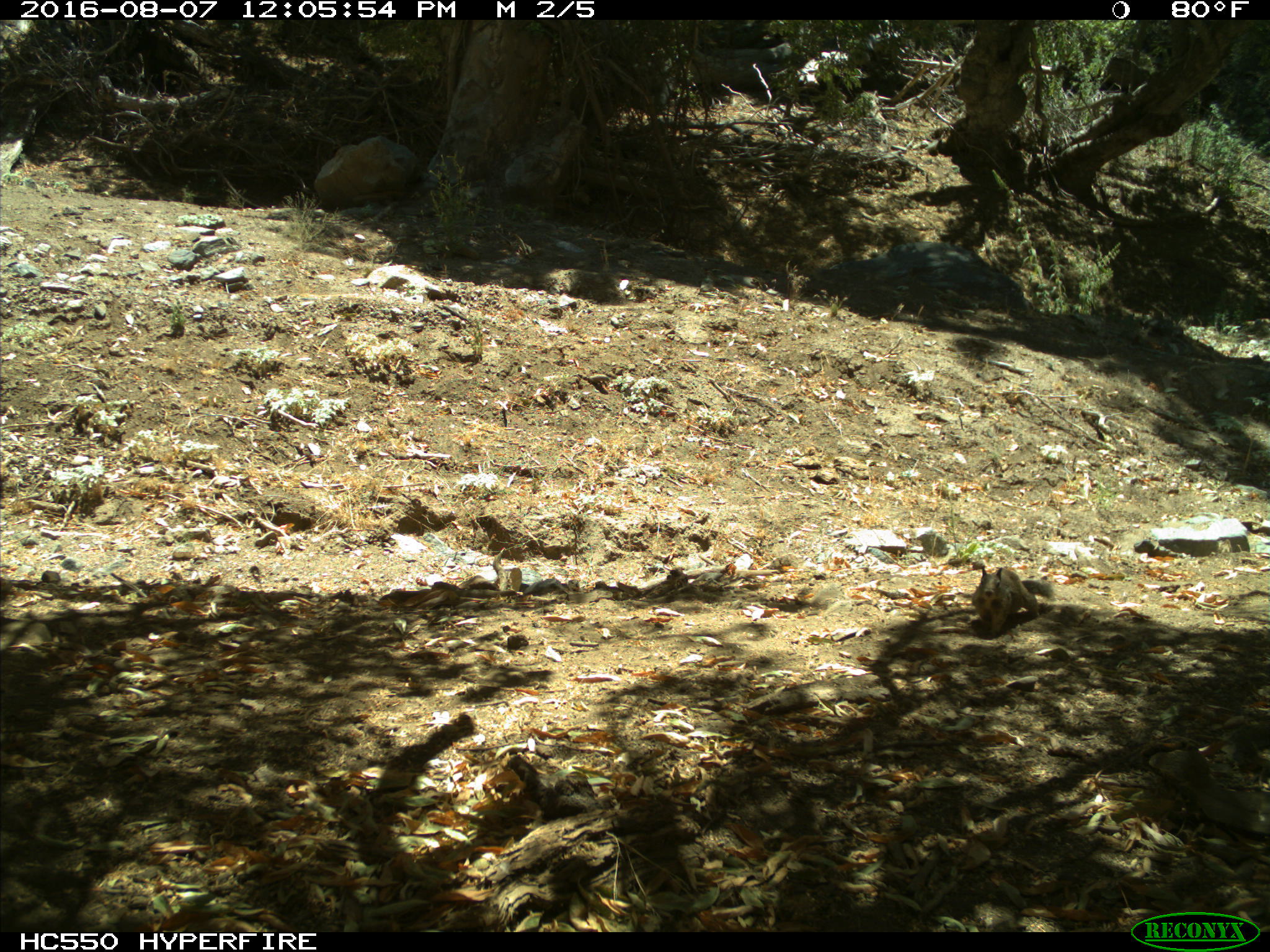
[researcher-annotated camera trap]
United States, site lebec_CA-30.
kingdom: Animalia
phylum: Chordata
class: Mammalia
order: Rodentia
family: Sciuridae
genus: Otospermophilus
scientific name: Otospermophilus beecheyi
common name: california ground squirrel